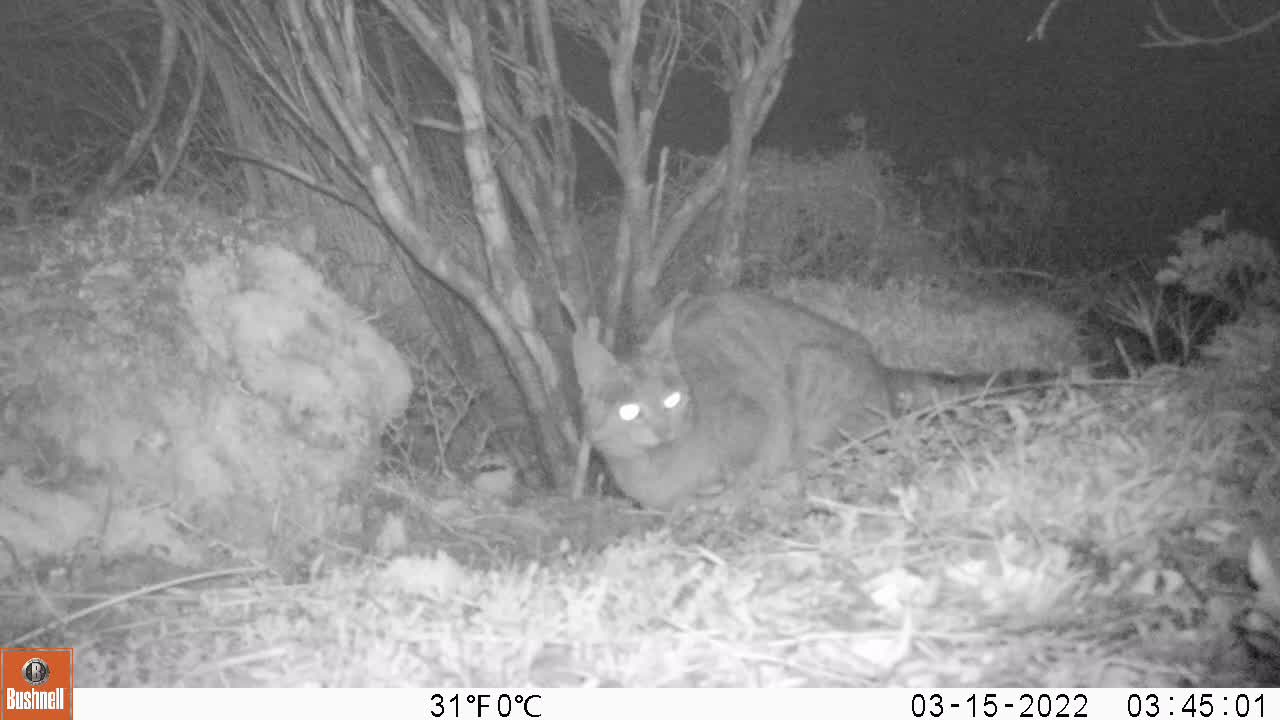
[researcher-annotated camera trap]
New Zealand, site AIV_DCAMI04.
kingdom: Animalia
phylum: Chordata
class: Mammalia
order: Carnivora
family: Felidae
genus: Felis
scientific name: Felis catus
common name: domestic cat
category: cat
Cat (domestic cat) (Felis catus).